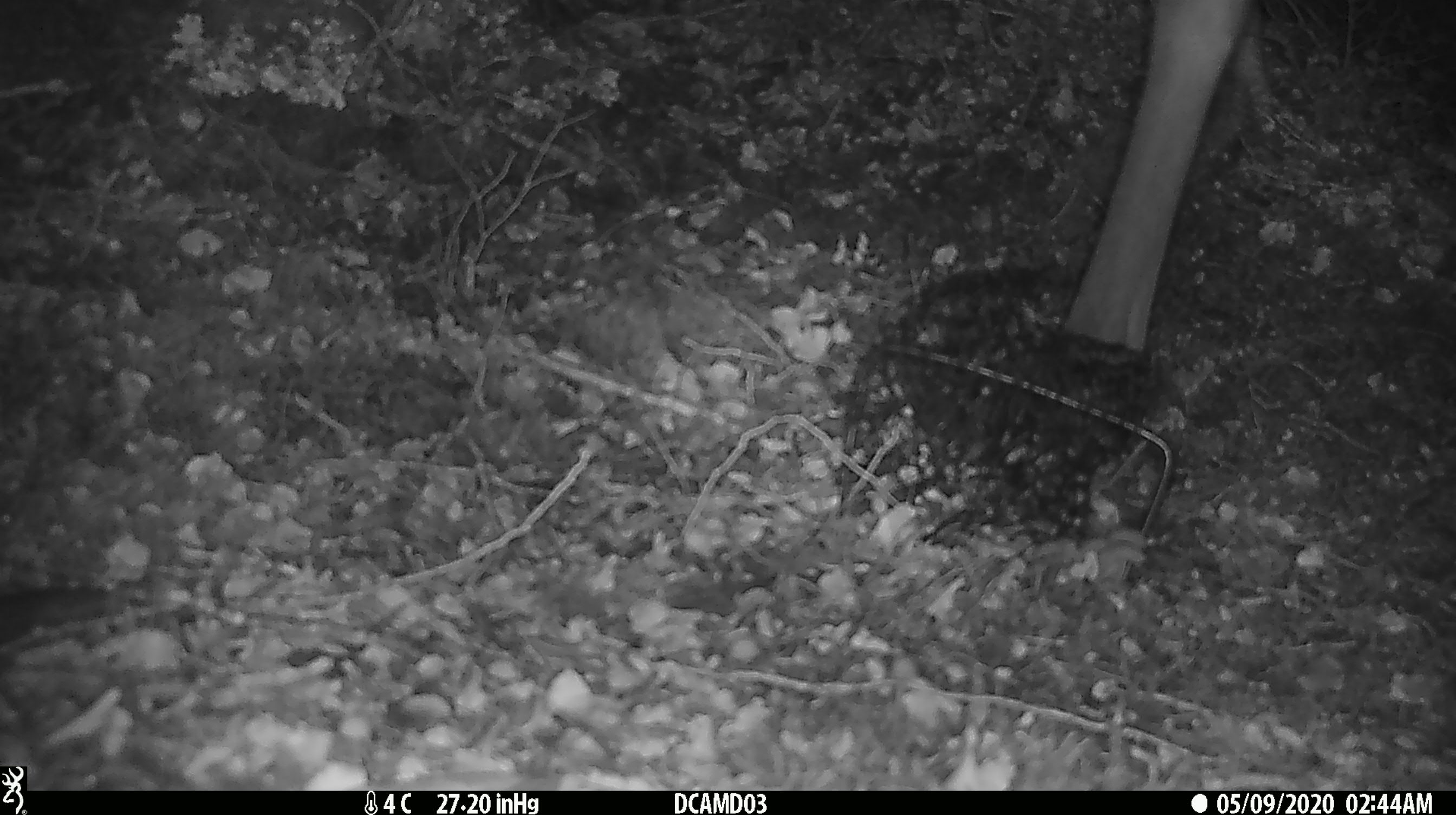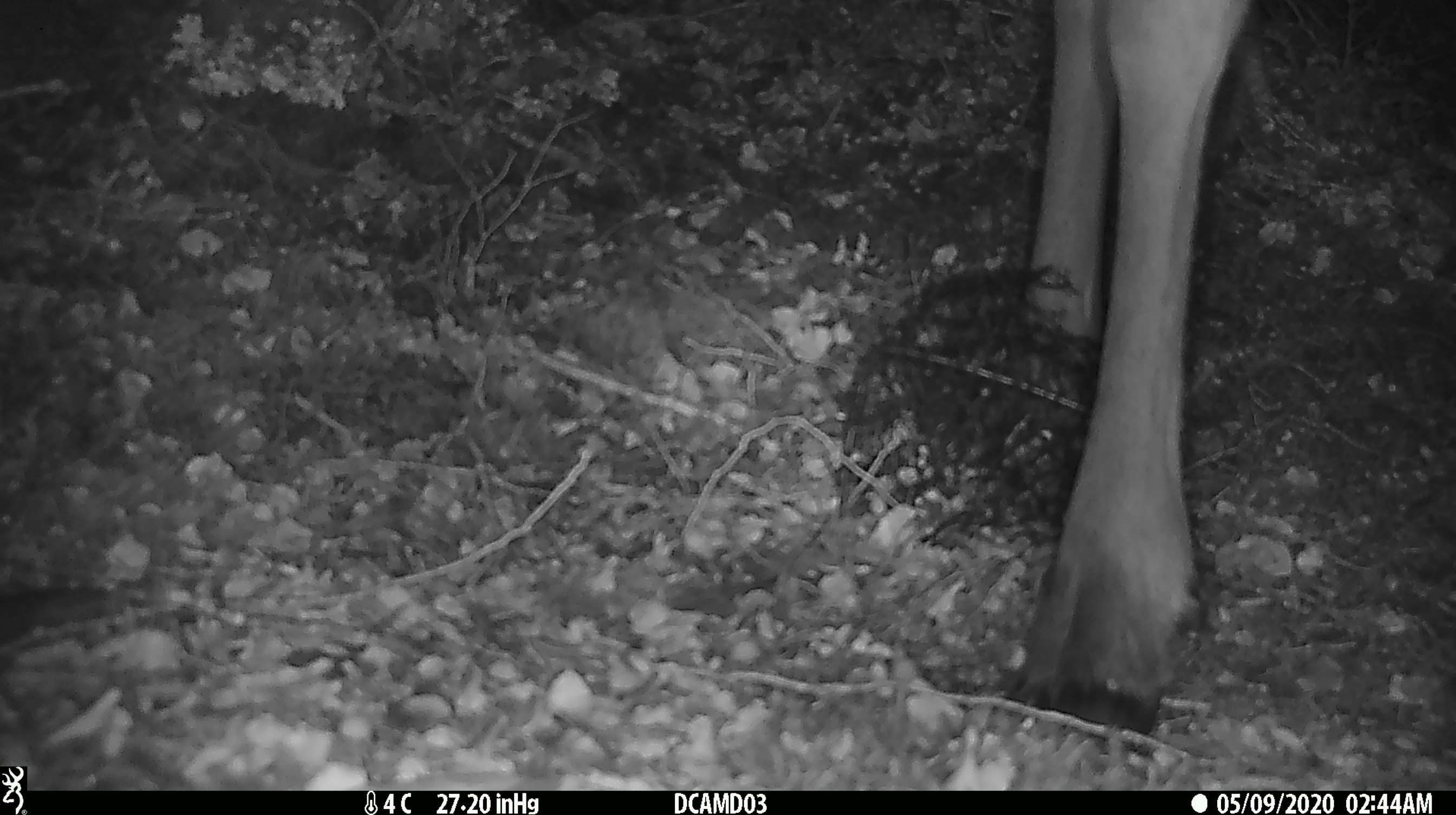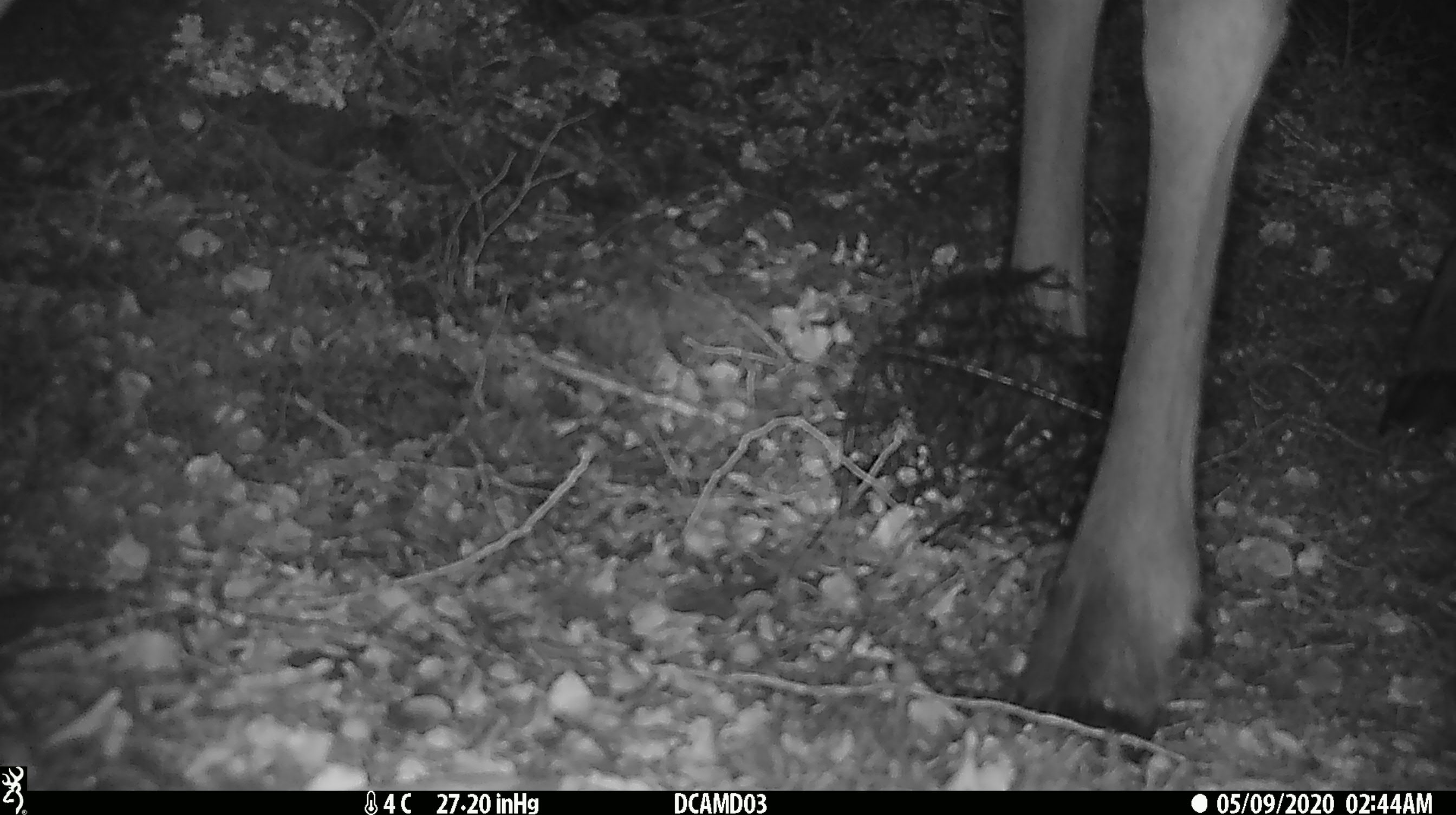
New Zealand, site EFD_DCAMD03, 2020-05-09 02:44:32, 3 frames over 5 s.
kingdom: Animalia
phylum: Chordata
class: Mammalia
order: Artiodactyla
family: Cervidae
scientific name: Cervidae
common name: deer